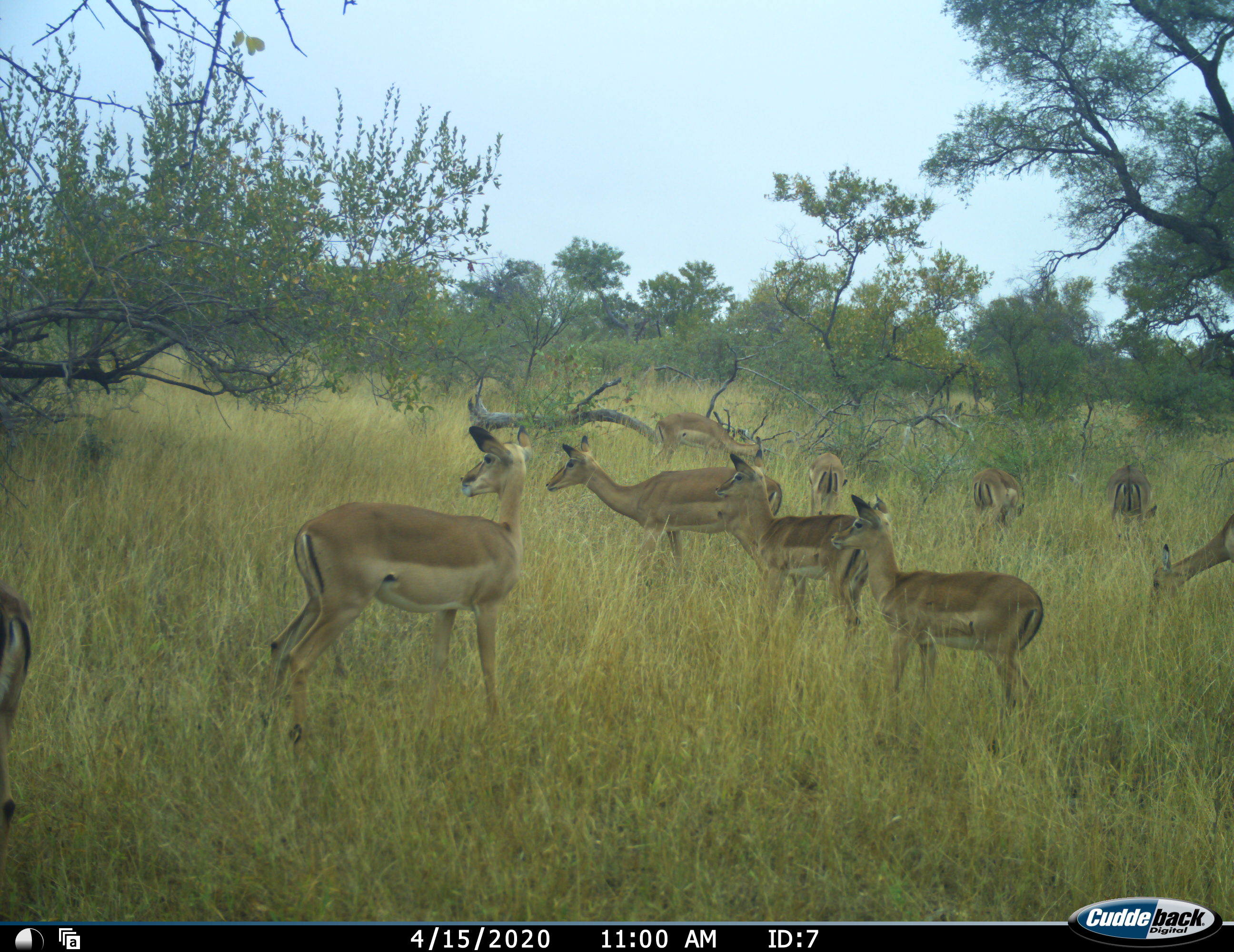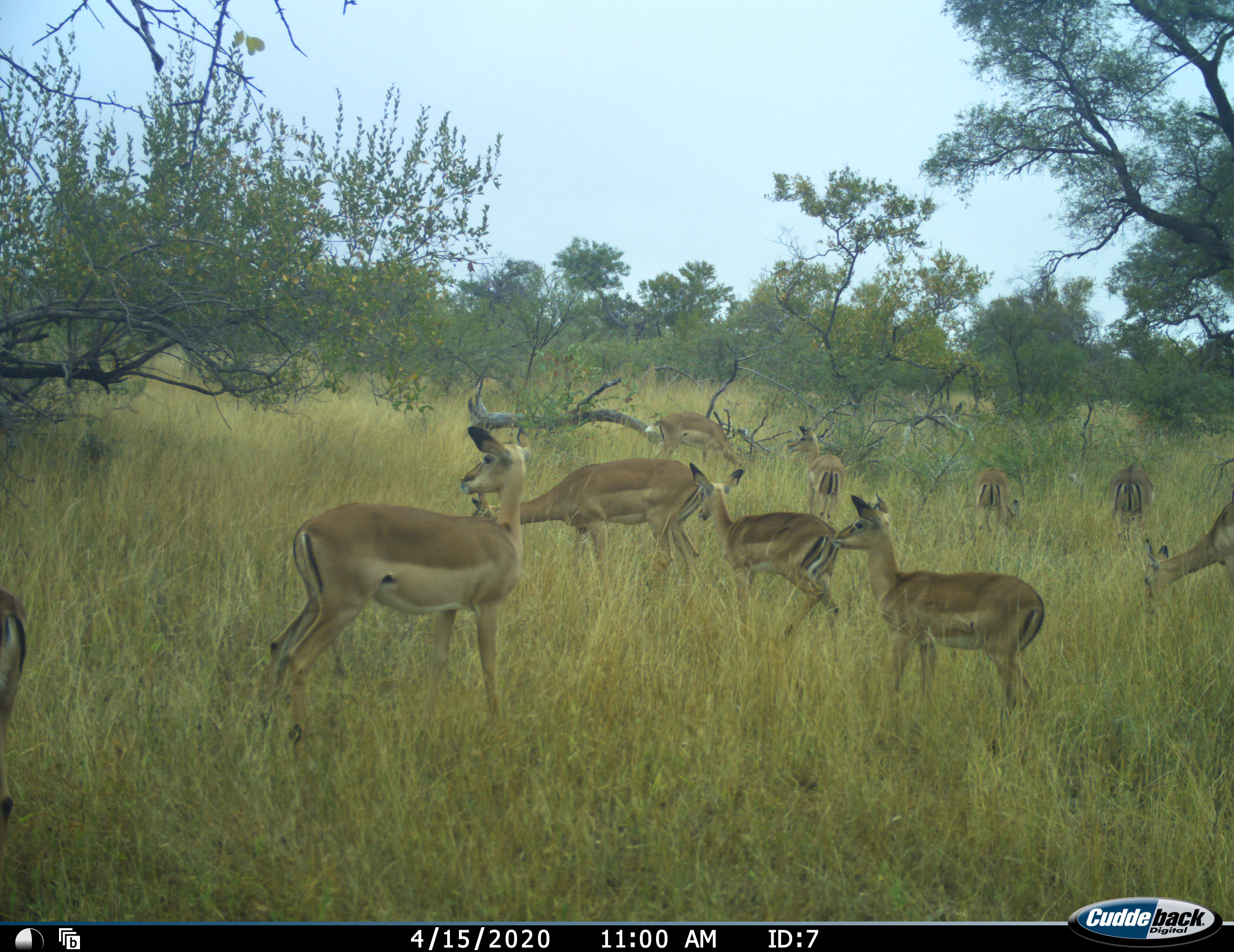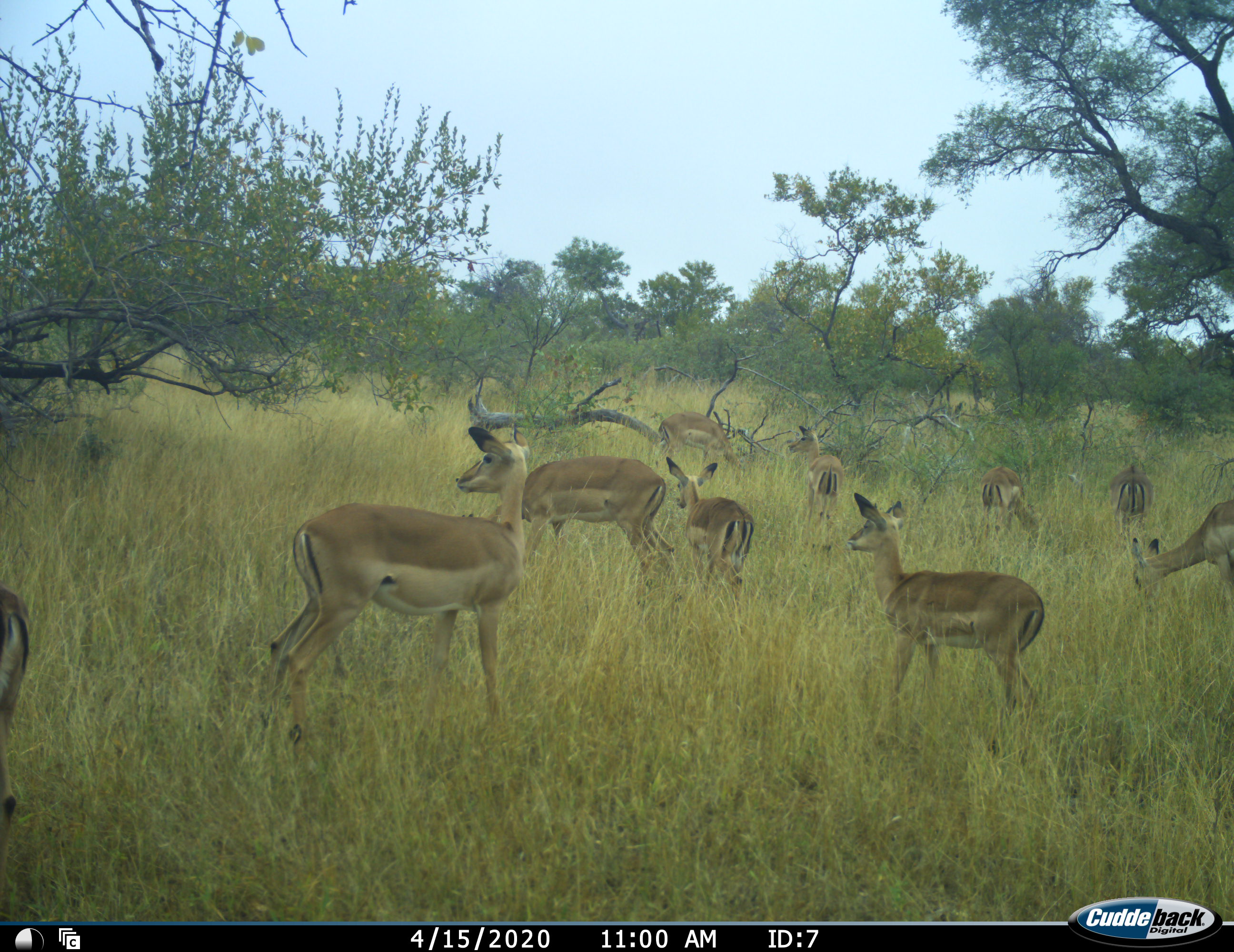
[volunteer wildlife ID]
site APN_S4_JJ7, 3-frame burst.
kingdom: Animalia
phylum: Chordata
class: Mammalia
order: Artiodactyla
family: Bovidae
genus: Aepyceros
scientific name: Aepyceros melampus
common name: impala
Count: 10.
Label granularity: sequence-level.